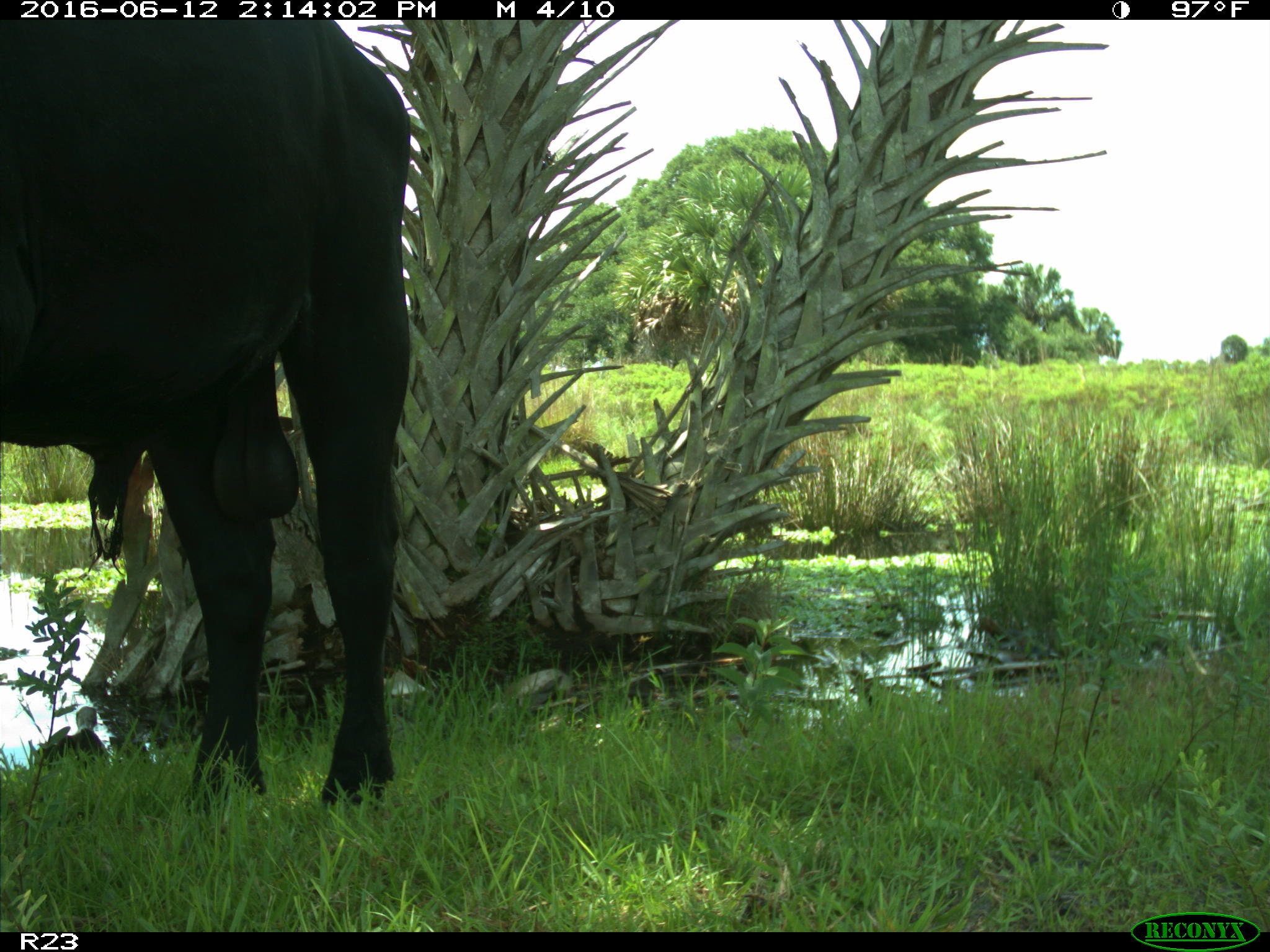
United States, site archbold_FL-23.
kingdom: Animalia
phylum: Chordata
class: Mammalia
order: Artiodactyla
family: Bovidae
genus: Bos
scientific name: Bos taurus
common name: domestic cow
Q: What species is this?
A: Bos taurus (domestic cow).